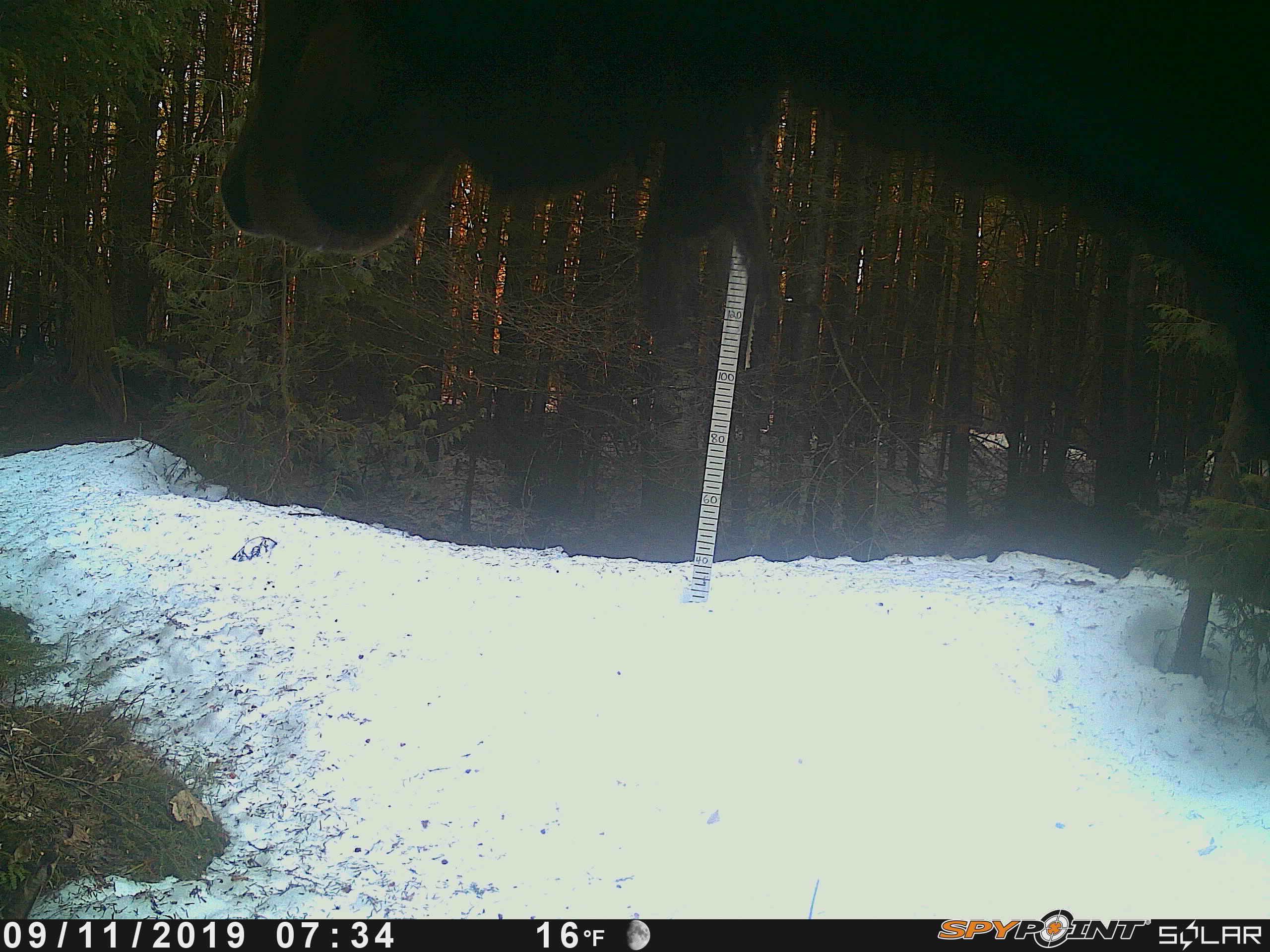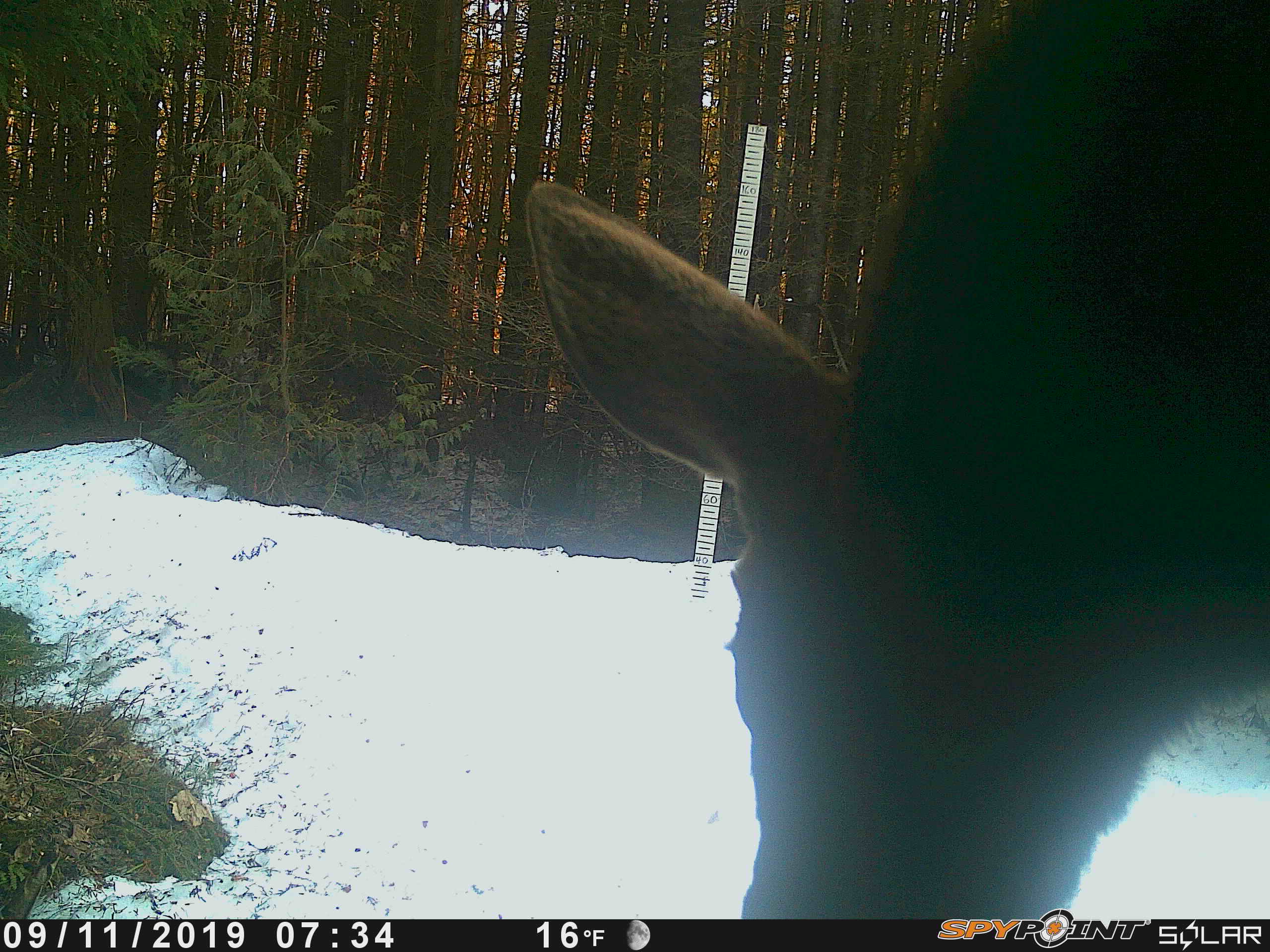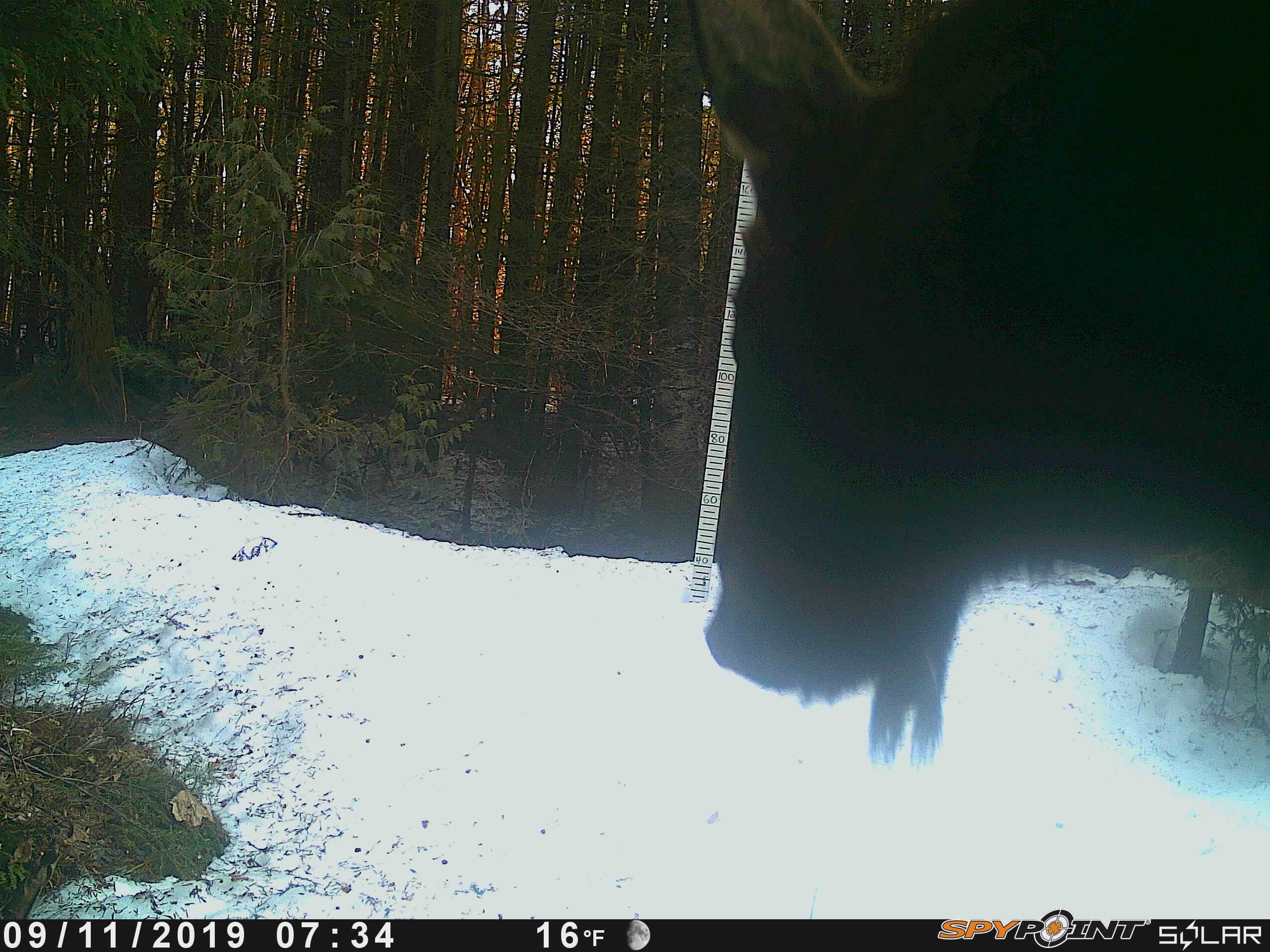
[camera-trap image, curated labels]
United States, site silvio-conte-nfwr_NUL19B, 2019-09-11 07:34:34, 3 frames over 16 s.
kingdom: Animalia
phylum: Chordata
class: Mammalia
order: Artiodactyla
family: Cervidae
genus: Alces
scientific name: Alces alces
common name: moose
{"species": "moose (Alces alces)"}